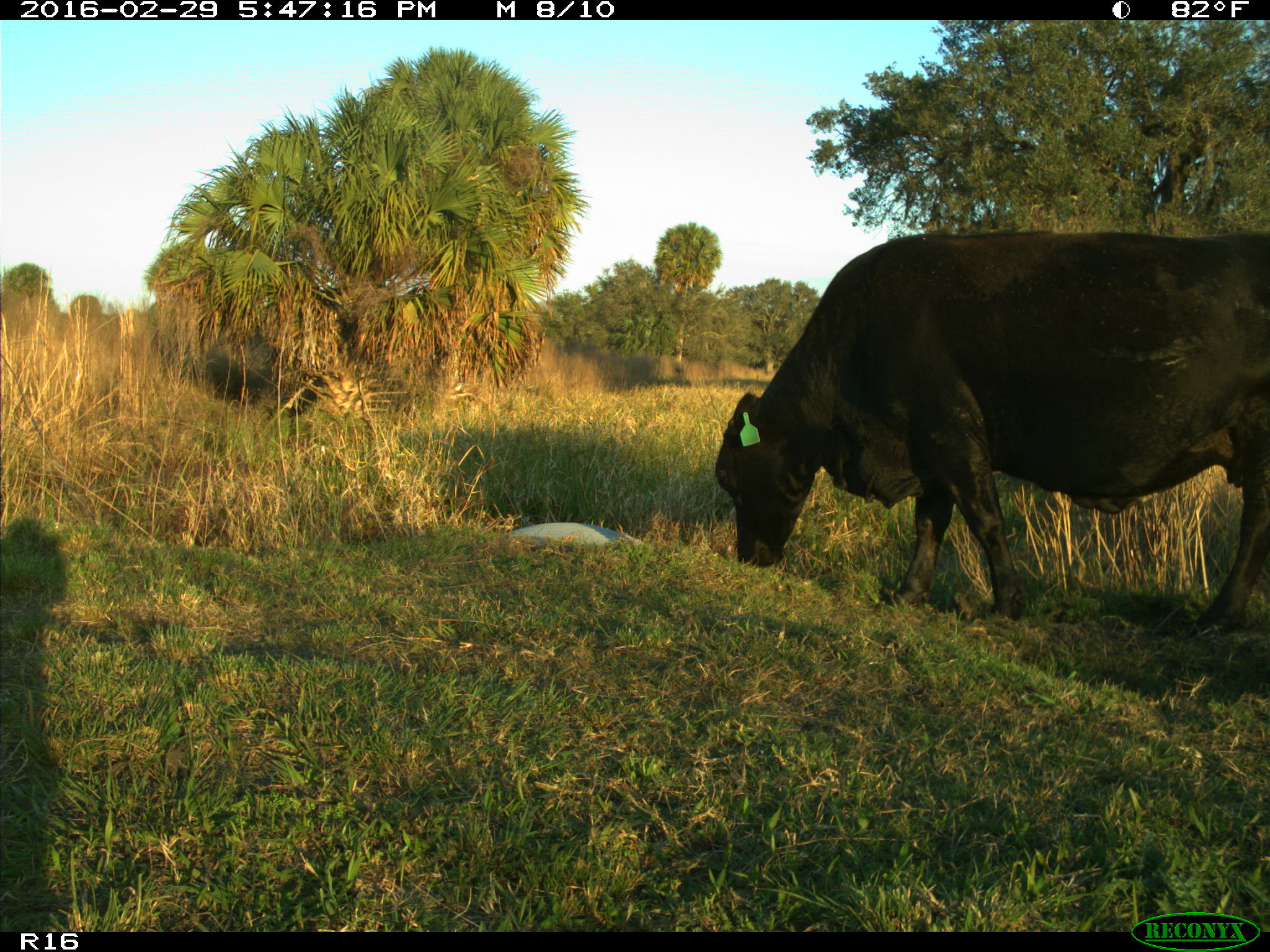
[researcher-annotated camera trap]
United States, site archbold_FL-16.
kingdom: Animalia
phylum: Chordata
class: Mammalia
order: Artiodactyla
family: Bovidae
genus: Bos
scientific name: Bos taurus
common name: domestic cow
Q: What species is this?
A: Bos taurus (domestic cow).